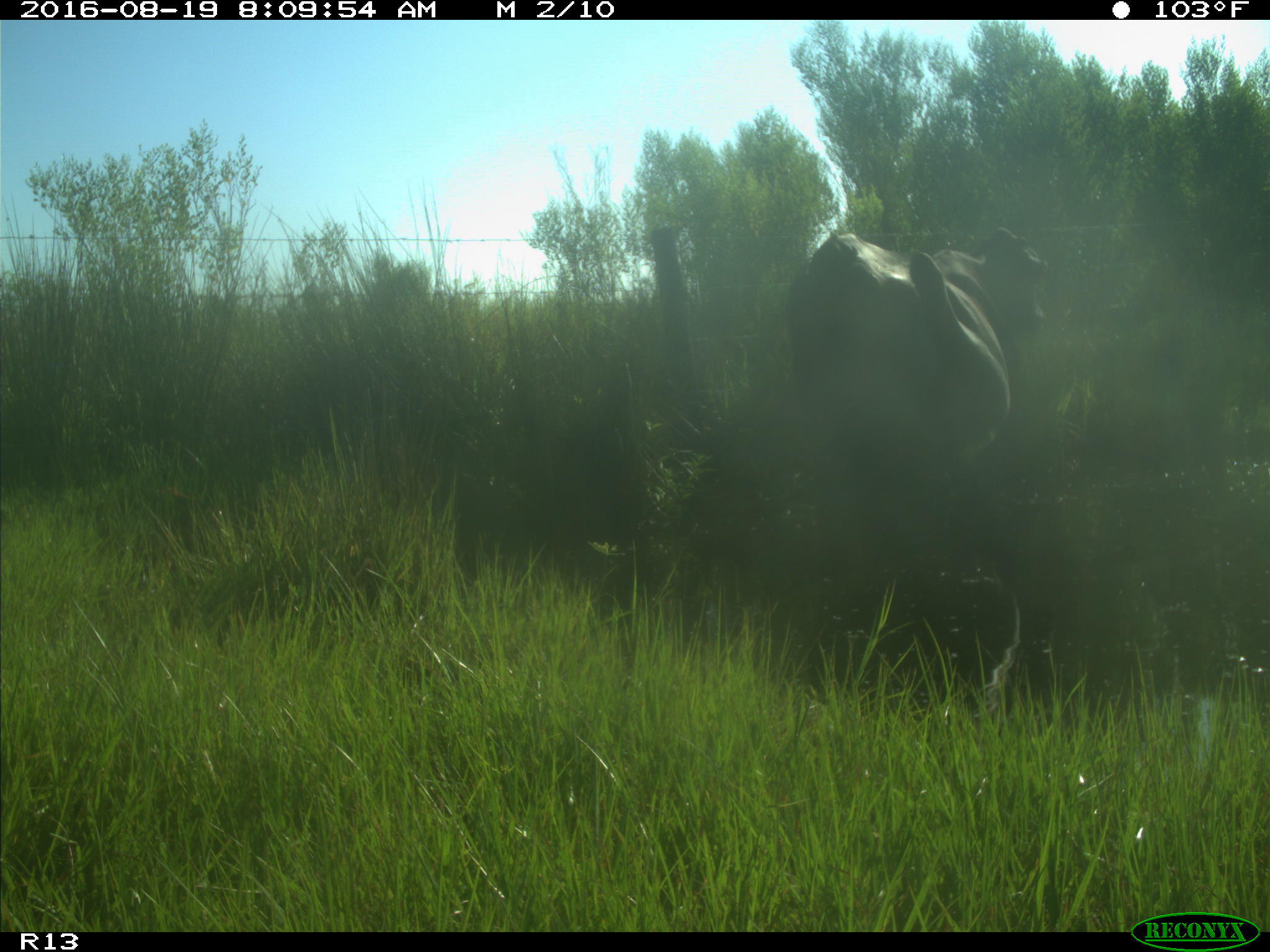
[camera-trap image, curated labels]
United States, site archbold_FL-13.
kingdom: Animalia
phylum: Chordata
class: Mammalia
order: Artiodactyla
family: Bovidae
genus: Bos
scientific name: Bos taurus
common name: domestic cow